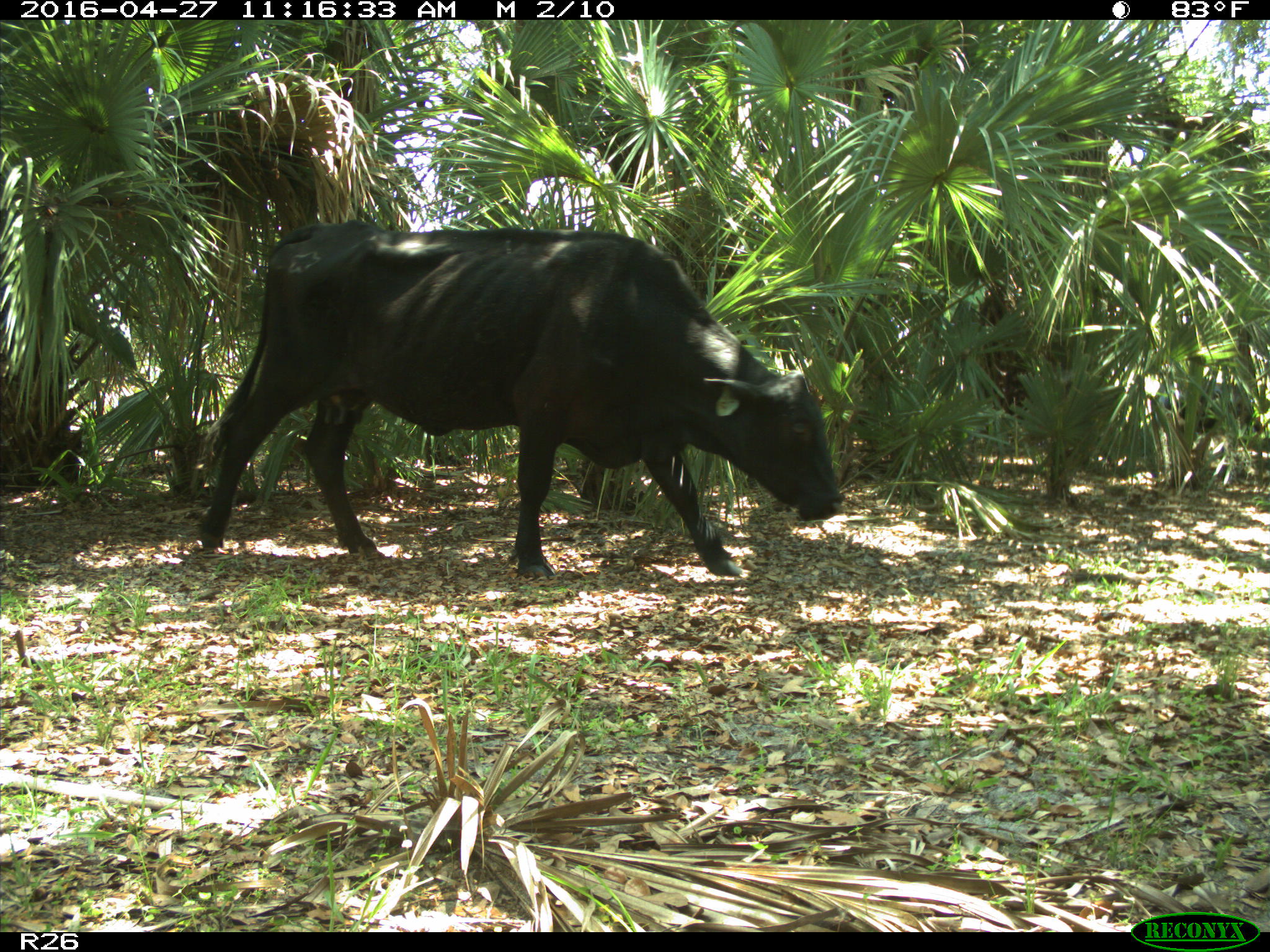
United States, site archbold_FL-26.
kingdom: Animalia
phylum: Chordata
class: Mammalia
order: Artiodactyla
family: Bovidae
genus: Bos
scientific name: Bos taurus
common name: domestic cow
Bos taurus (domestic cow).